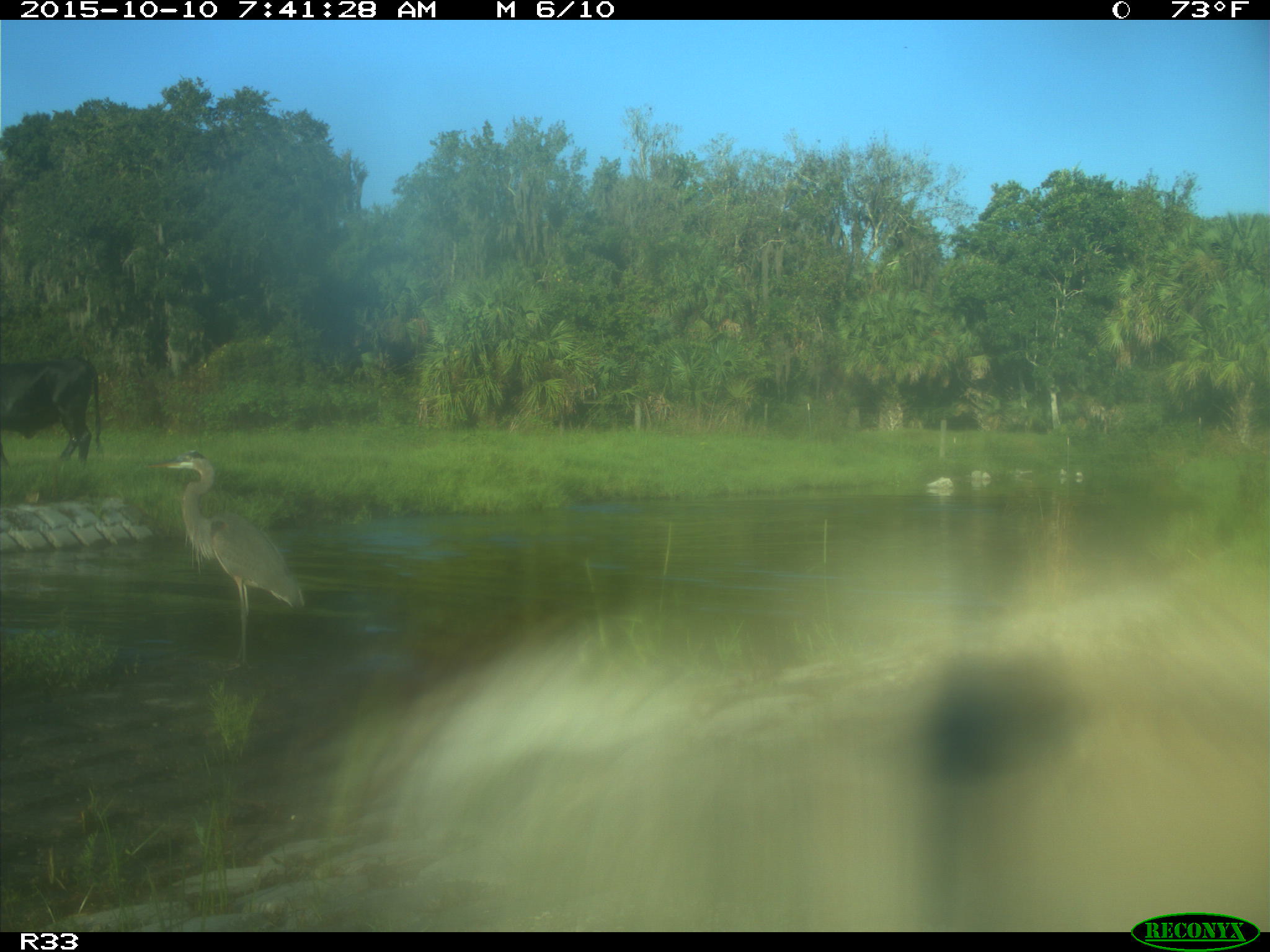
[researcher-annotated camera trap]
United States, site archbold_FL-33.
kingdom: Animalia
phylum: Chordata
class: Mammalia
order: Artiodactyla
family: Bovidae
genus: Bos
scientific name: Bos taurus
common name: domestic cow